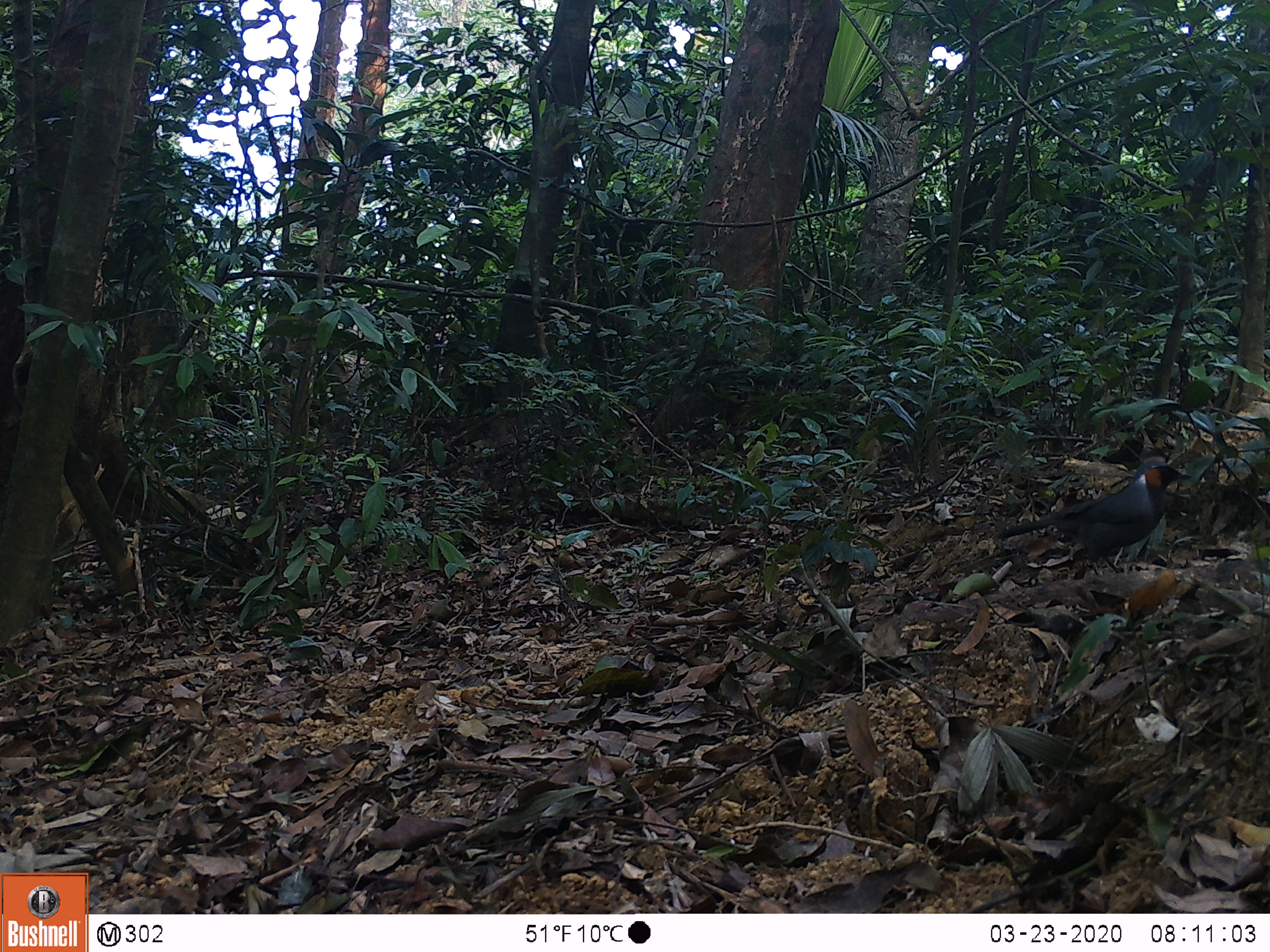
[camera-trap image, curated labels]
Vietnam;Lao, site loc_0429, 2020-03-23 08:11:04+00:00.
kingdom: Animalia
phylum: Chordata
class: Aves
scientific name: Aves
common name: bird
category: unidentified bird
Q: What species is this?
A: Unidentified bird (bird) (Aves).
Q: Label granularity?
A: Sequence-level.